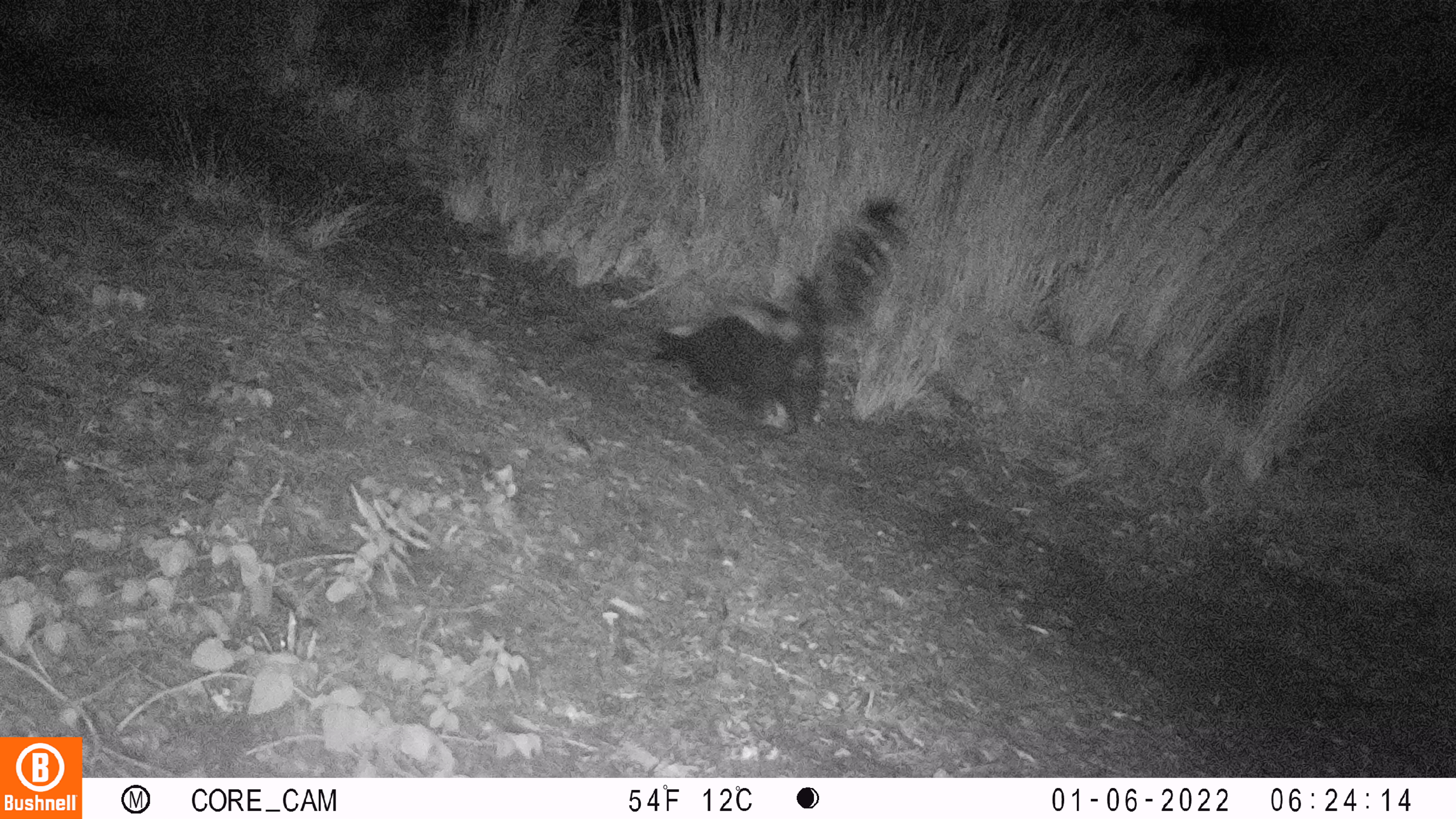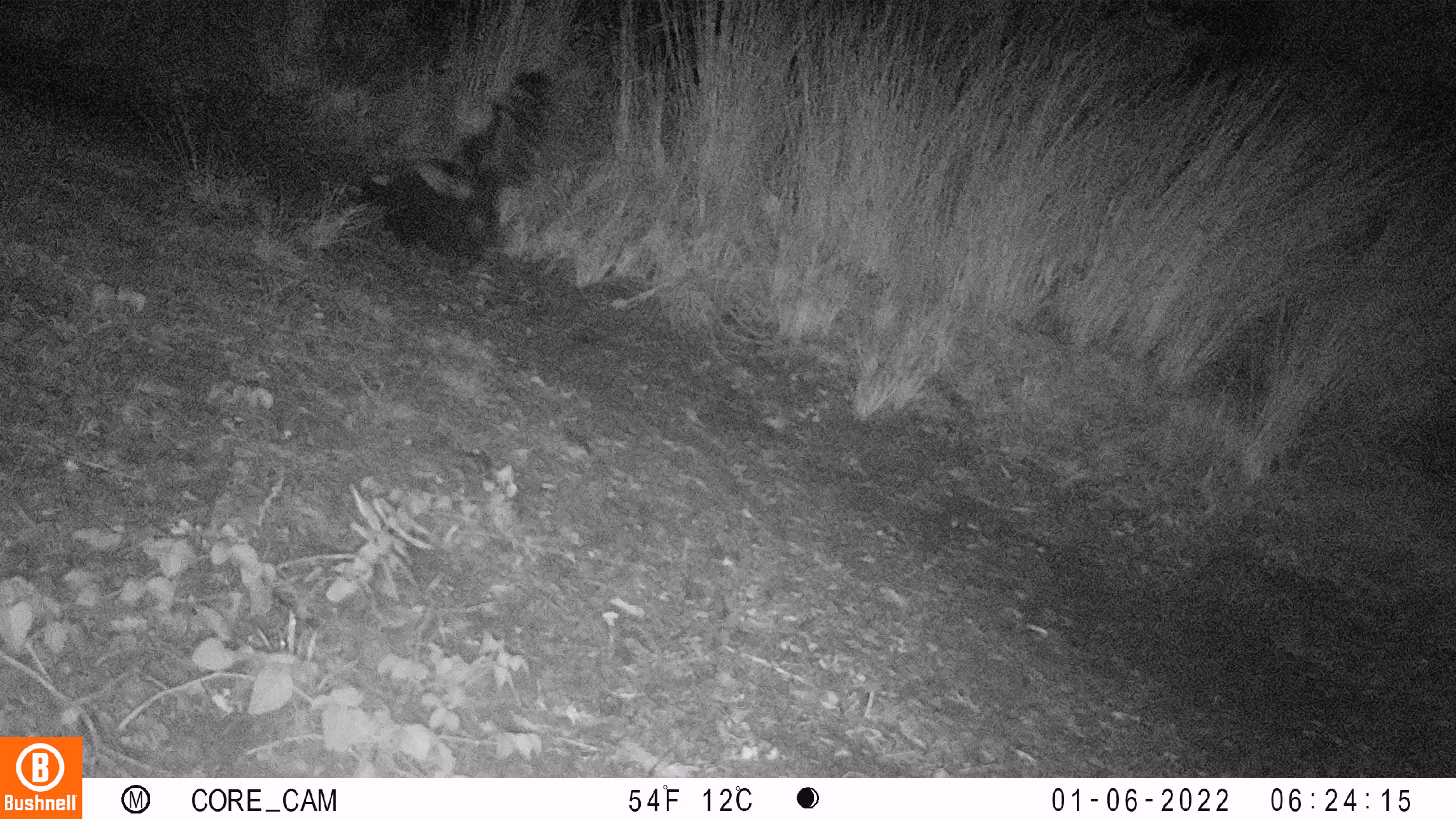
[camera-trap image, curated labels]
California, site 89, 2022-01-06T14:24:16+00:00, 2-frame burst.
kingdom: Animalia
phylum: Chordata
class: Mammalia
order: Carnivora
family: Mephitidae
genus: Mephitis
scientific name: Mephitis mephitis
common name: striped skunk